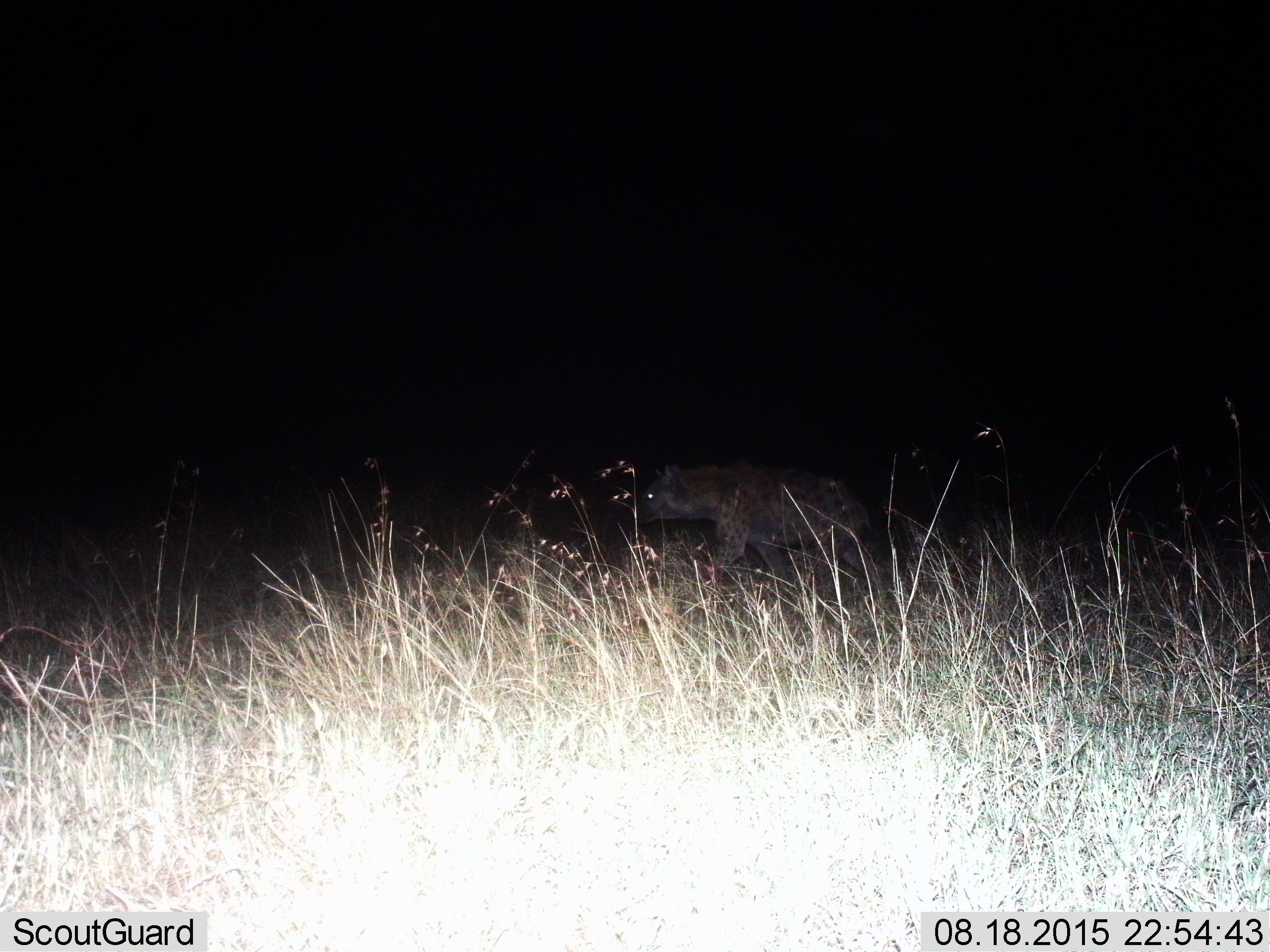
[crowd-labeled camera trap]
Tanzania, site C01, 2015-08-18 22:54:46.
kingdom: Animalia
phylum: Chordata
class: Mammalia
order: Carnivora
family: Hyaenidae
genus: Crocuta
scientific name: Crocuta crocuta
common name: spotted hyena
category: hyenaspotted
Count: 1.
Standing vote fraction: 18%.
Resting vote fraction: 0%.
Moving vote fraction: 82%.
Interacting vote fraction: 0%.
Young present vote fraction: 0%.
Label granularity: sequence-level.